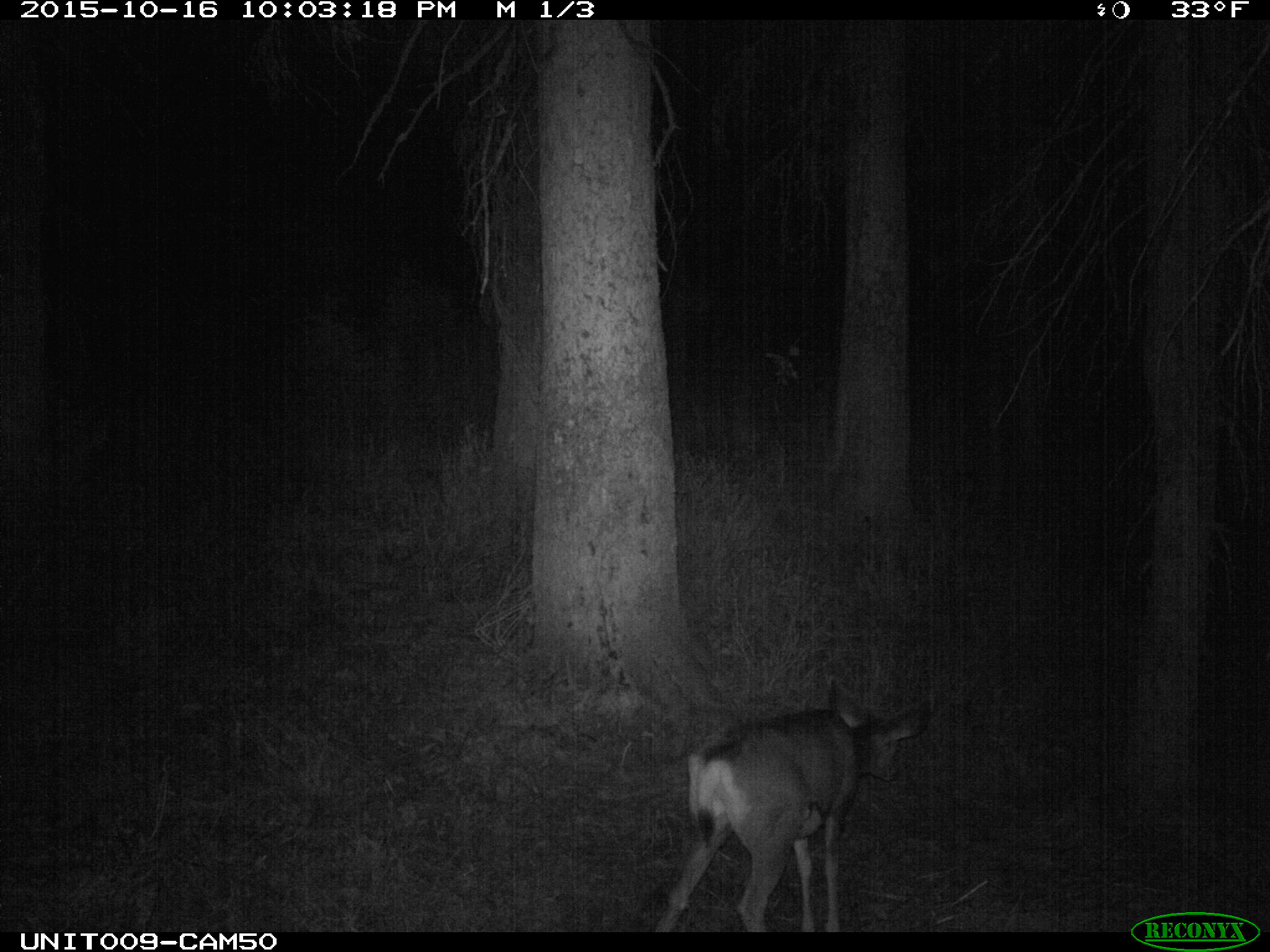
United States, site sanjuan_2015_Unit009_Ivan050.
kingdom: Animalia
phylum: Chordata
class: Mammalia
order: Artiodactyla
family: Cervidae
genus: Odocoileus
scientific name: Odocoileus hemionus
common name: mule deer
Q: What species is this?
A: Odocoileus hemionus (mule deer).